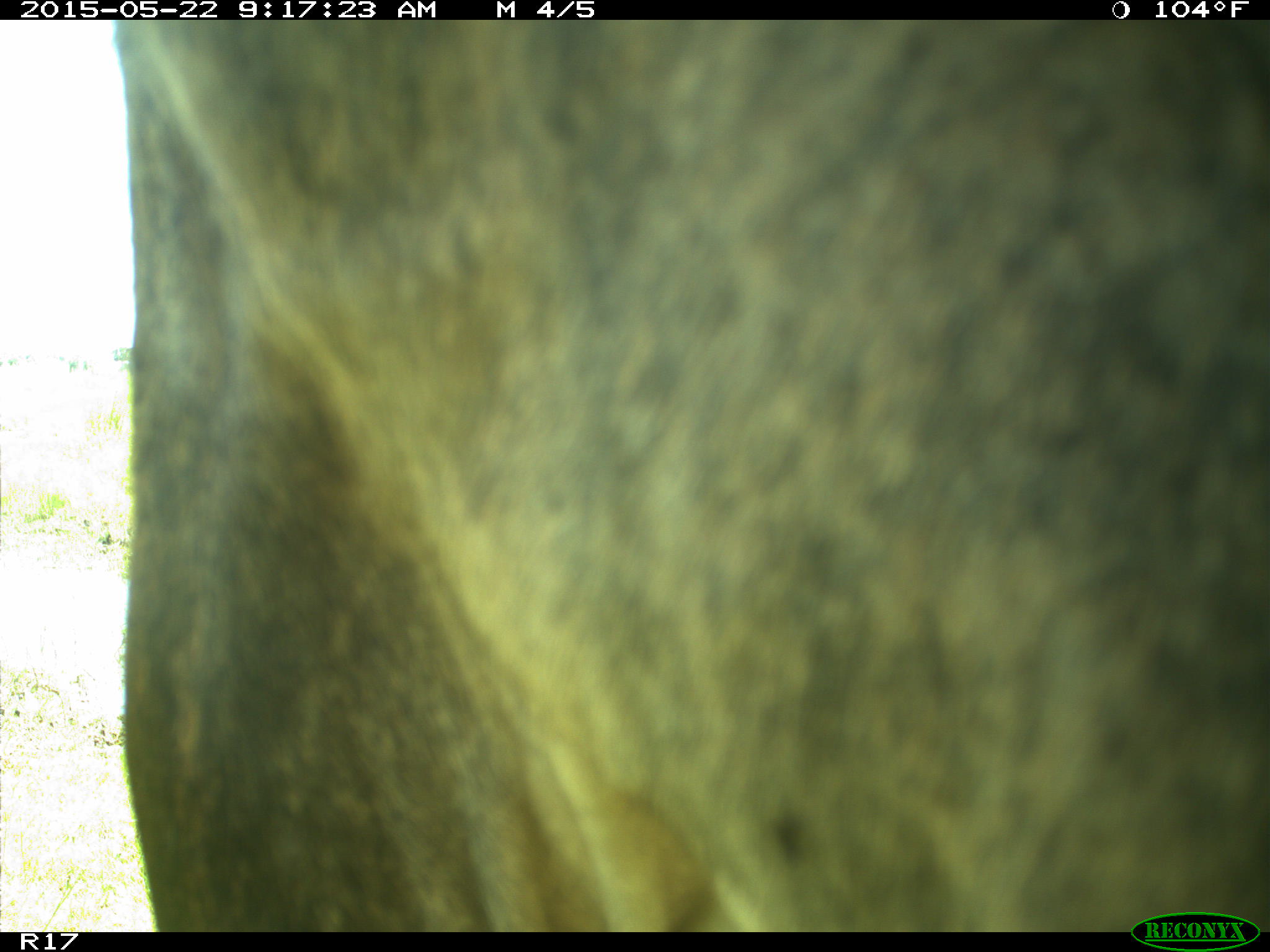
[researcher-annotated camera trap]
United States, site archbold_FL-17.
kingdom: Animalia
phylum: Chordata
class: Mammalia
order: Artiodactyla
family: Bovidae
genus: Bos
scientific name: Bos taurus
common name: domestic cow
Bos taurus (domestic cow).